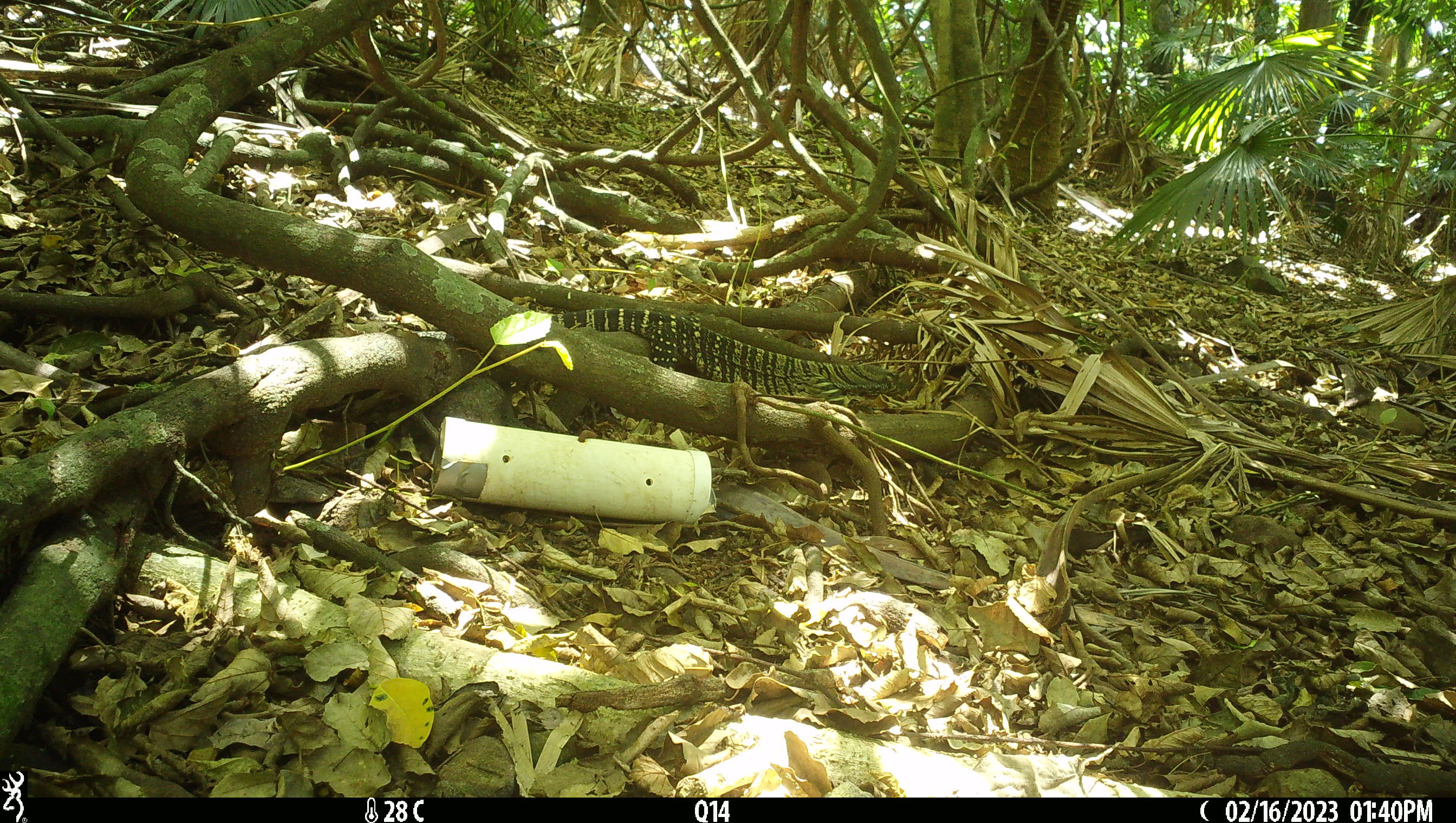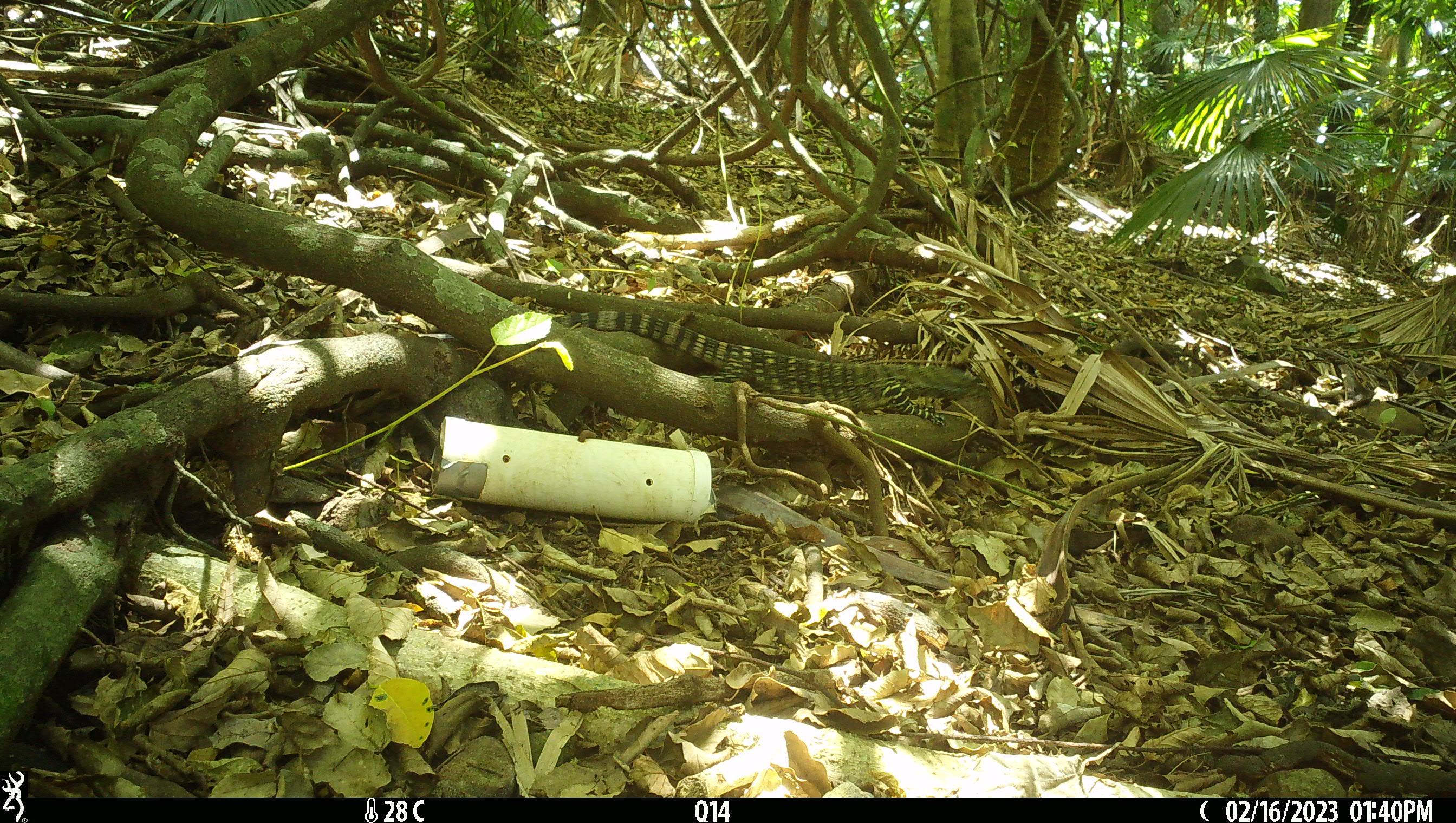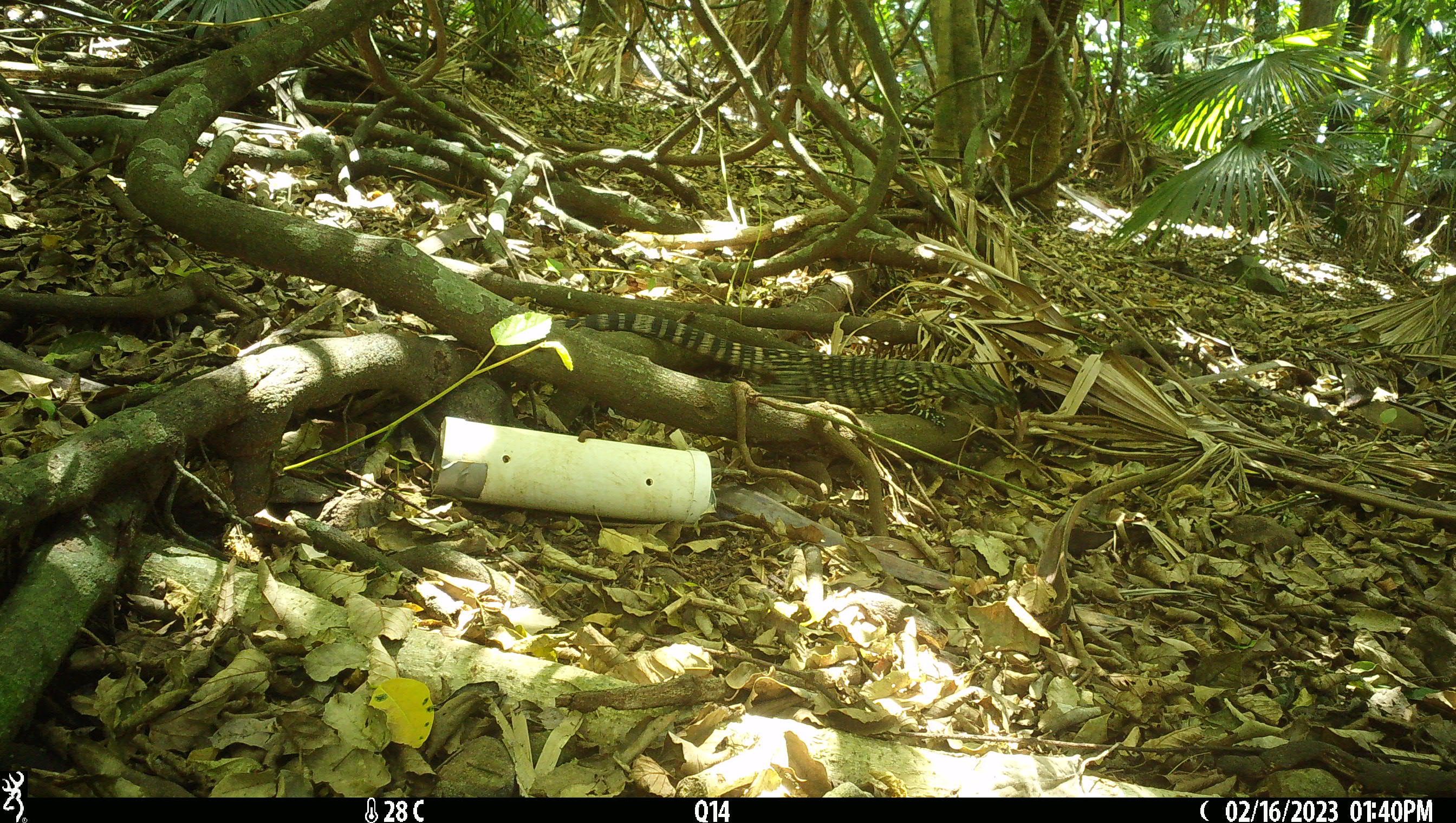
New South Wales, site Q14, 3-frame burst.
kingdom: Animalia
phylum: Chordata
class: Reptilia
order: Squamata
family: Varanidae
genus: Varanus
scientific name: Varanus varius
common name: lace monitor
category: goanna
Goanna (lace monitor) (Varanus varius).